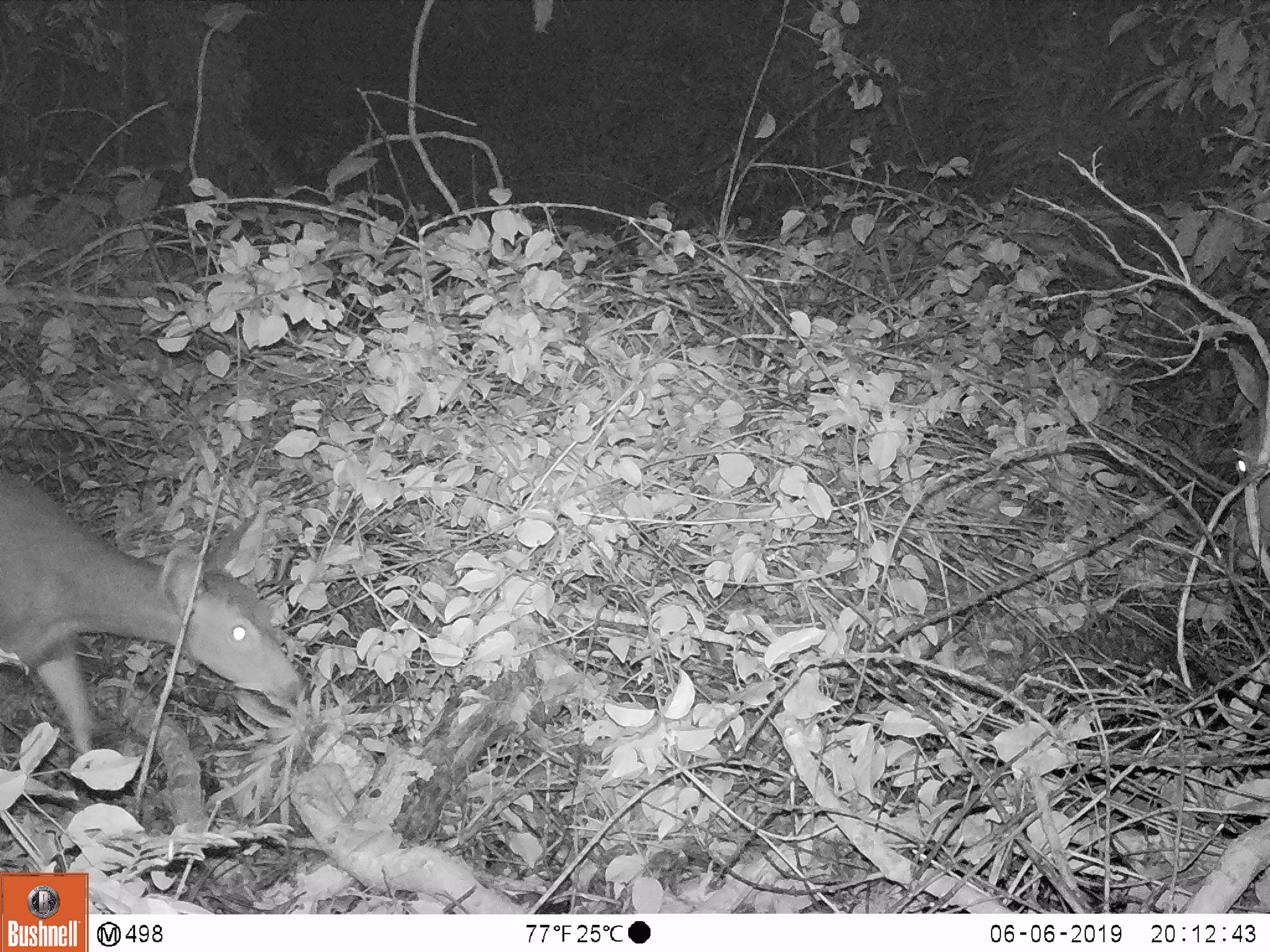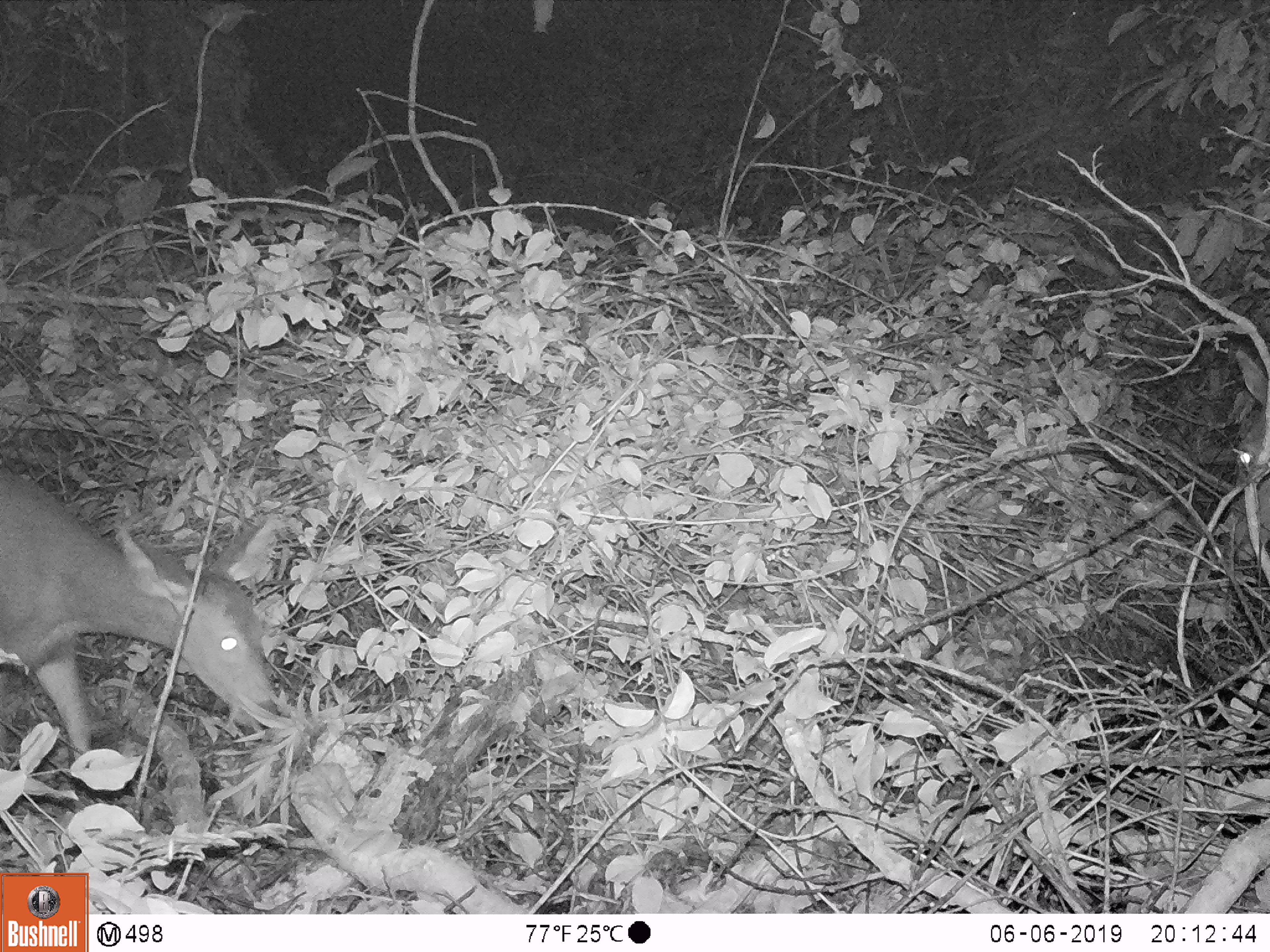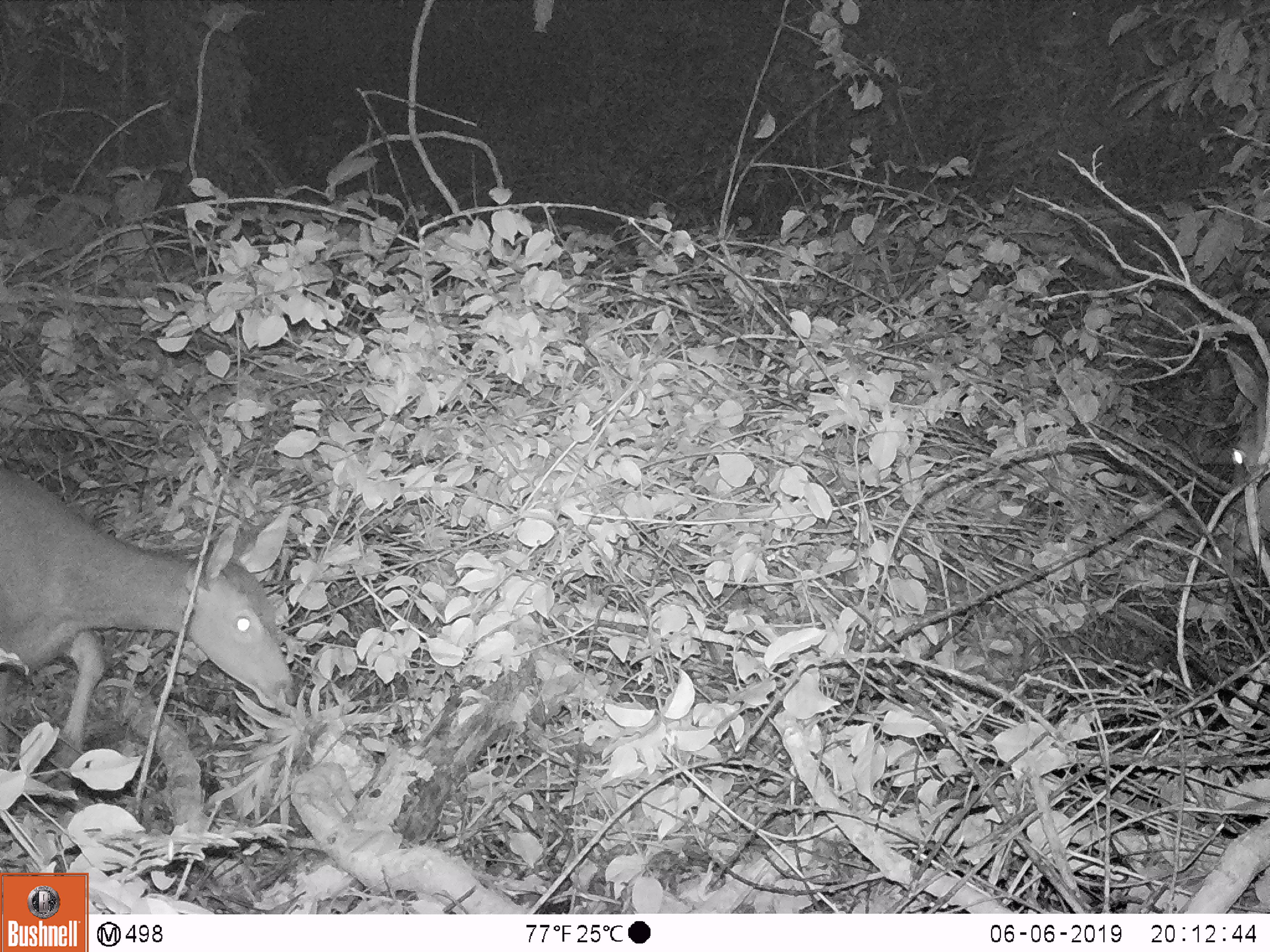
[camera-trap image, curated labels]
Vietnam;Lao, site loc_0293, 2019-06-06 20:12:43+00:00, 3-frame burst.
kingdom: Animalia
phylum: Chordata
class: Mammalia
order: Artiodactyla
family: Cervidae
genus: Rusa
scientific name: Rusa unicolor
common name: sambar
Sambar (Rusa unicolor). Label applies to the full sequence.